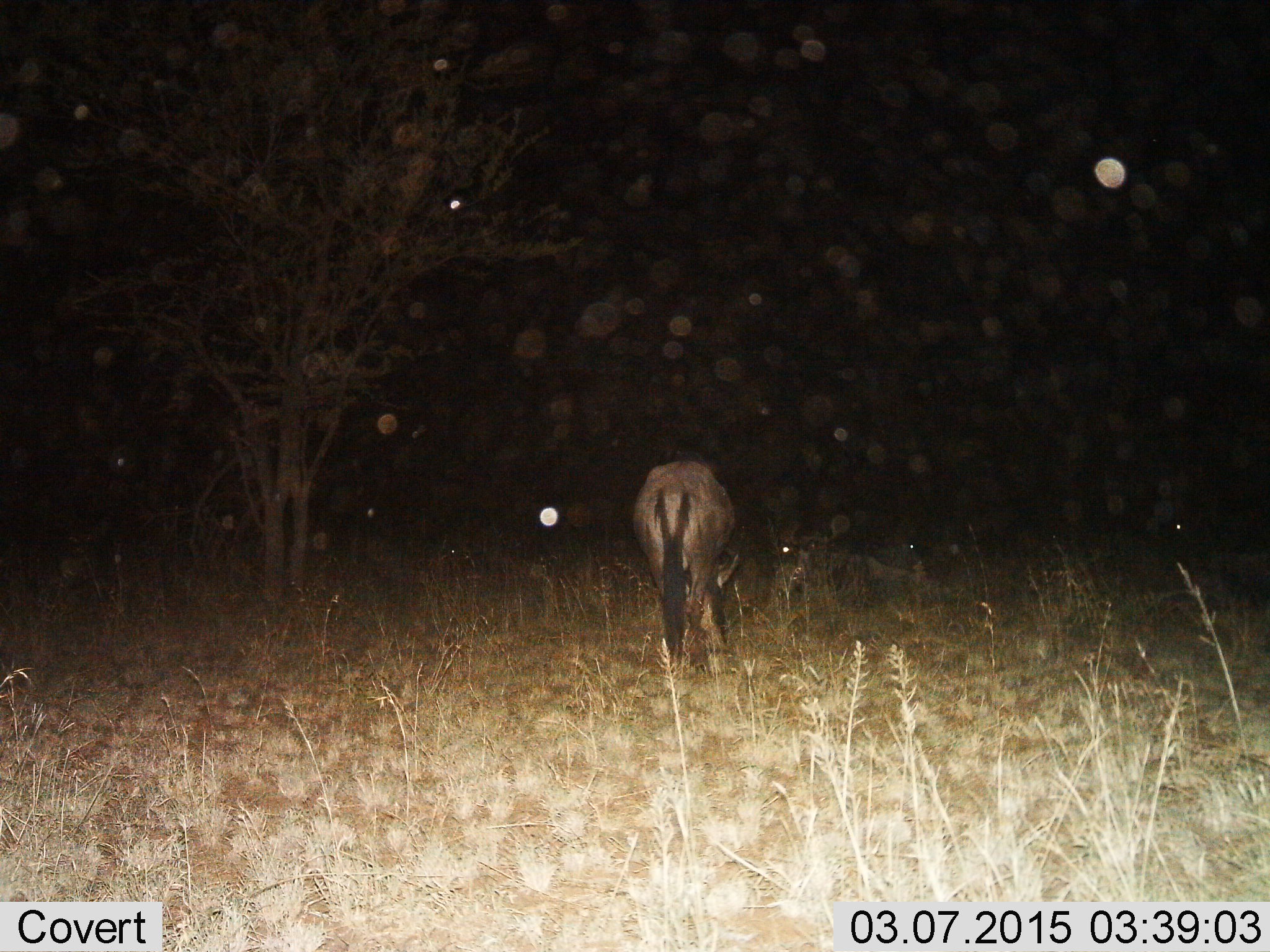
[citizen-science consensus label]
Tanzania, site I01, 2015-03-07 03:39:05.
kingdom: Animalia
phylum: Chordata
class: Mammalia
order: Artiodactyla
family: Bovidae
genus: Connochaetes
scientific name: Connochaetes taurinus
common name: blue wildebeest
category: wildebeest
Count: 1.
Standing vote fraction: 40%.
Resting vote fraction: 40%.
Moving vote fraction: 0%.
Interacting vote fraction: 0%.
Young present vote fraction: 0%.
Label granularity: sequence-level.